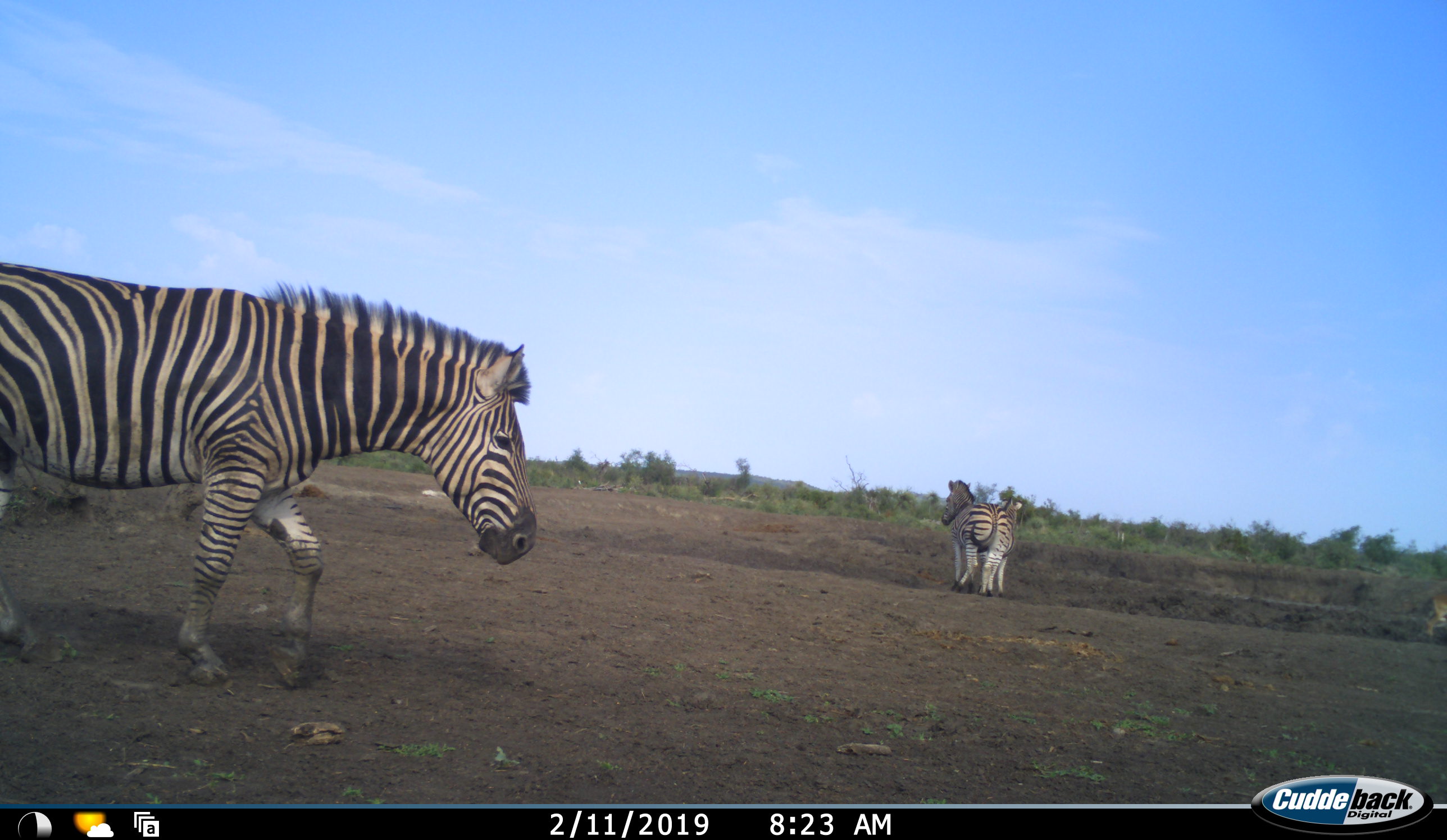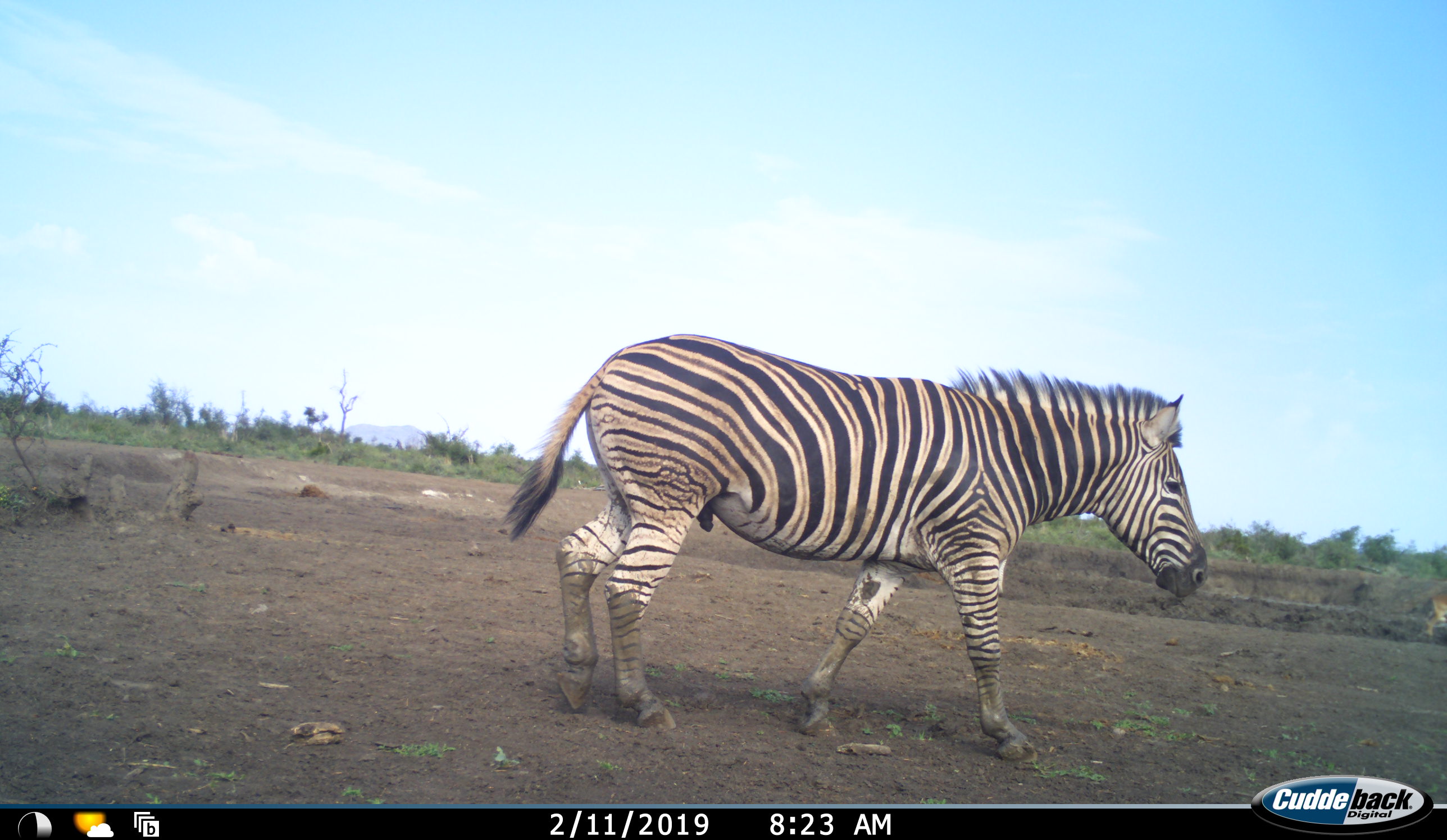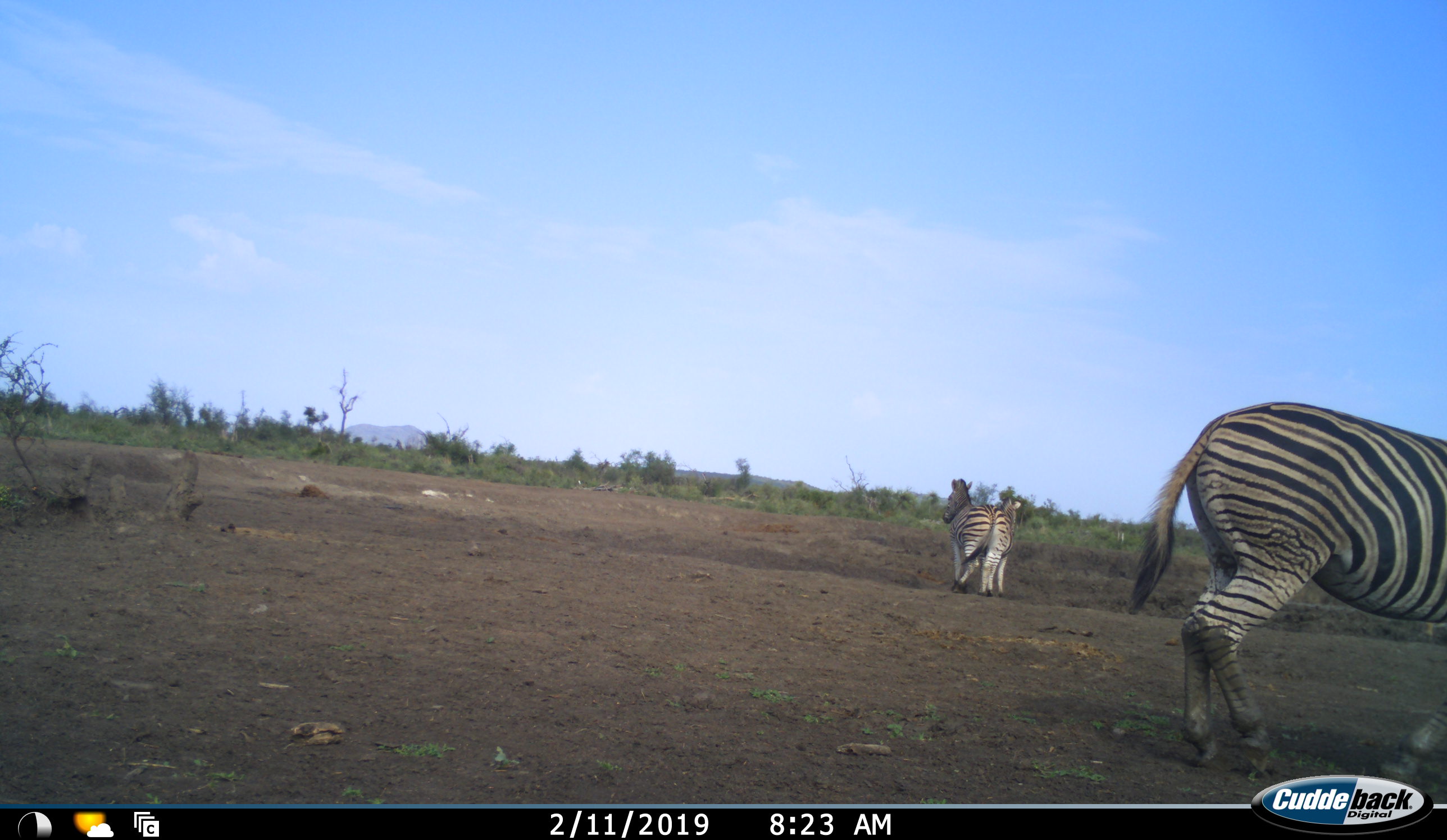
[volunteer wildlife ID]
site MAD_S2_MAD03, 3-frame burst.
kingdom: Animalia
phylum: Chordata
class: Mammalia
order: Perissodactyla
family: Equidae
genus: Equus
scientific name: Equus quagga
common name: plains zebra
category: zebraplains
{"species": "zebraplains (plains zebra) (Equus quagga)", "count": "3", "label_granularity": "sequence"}